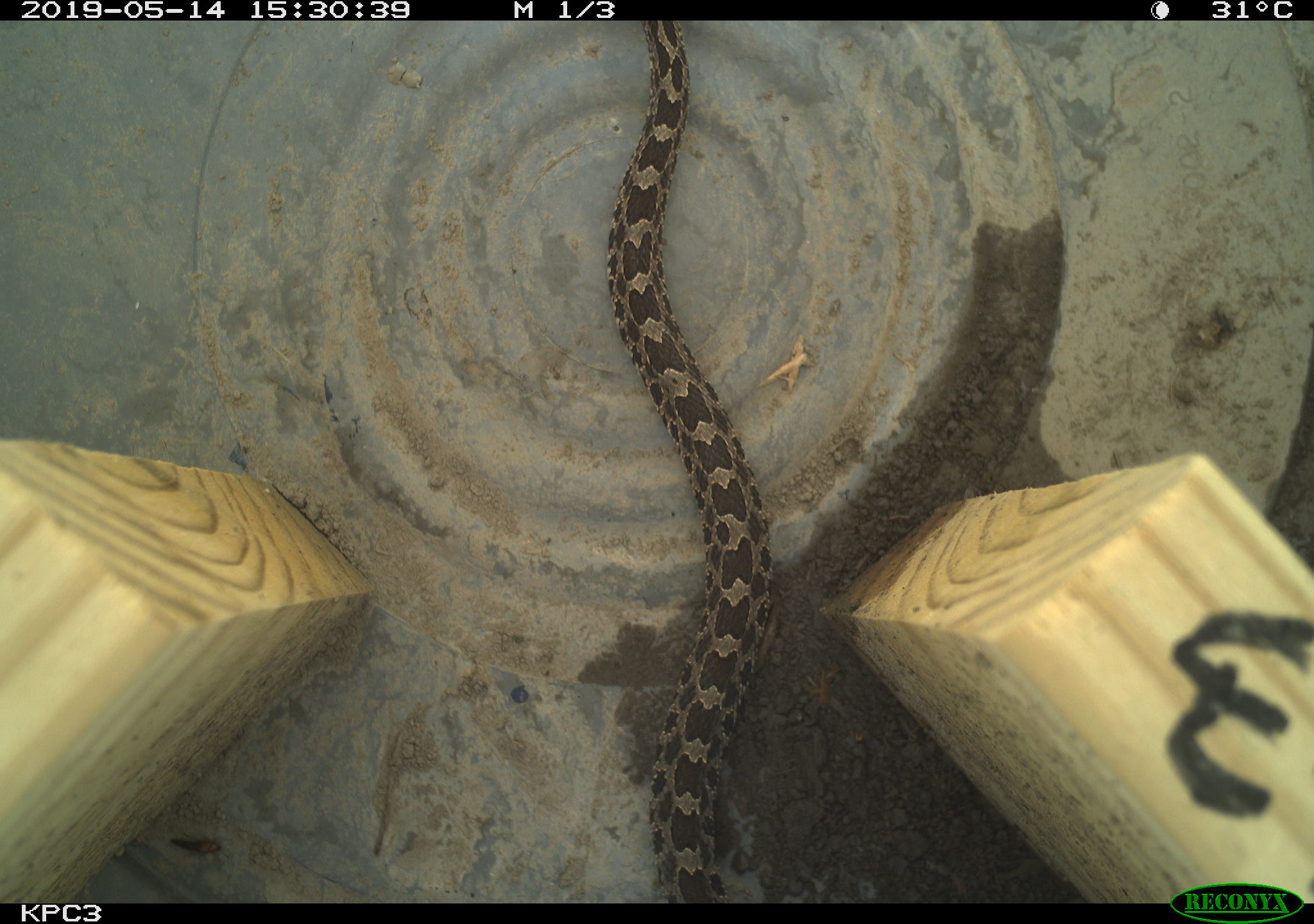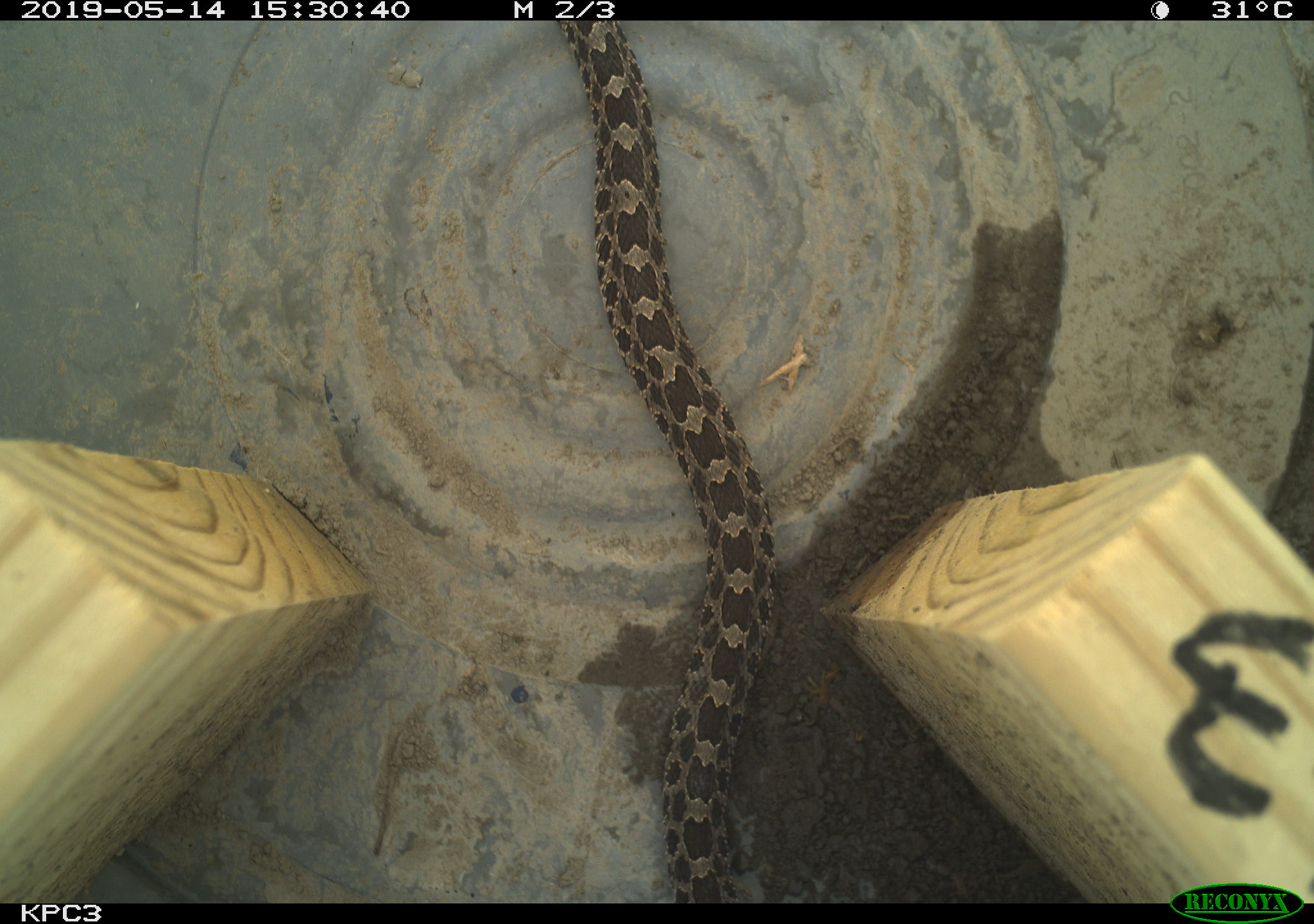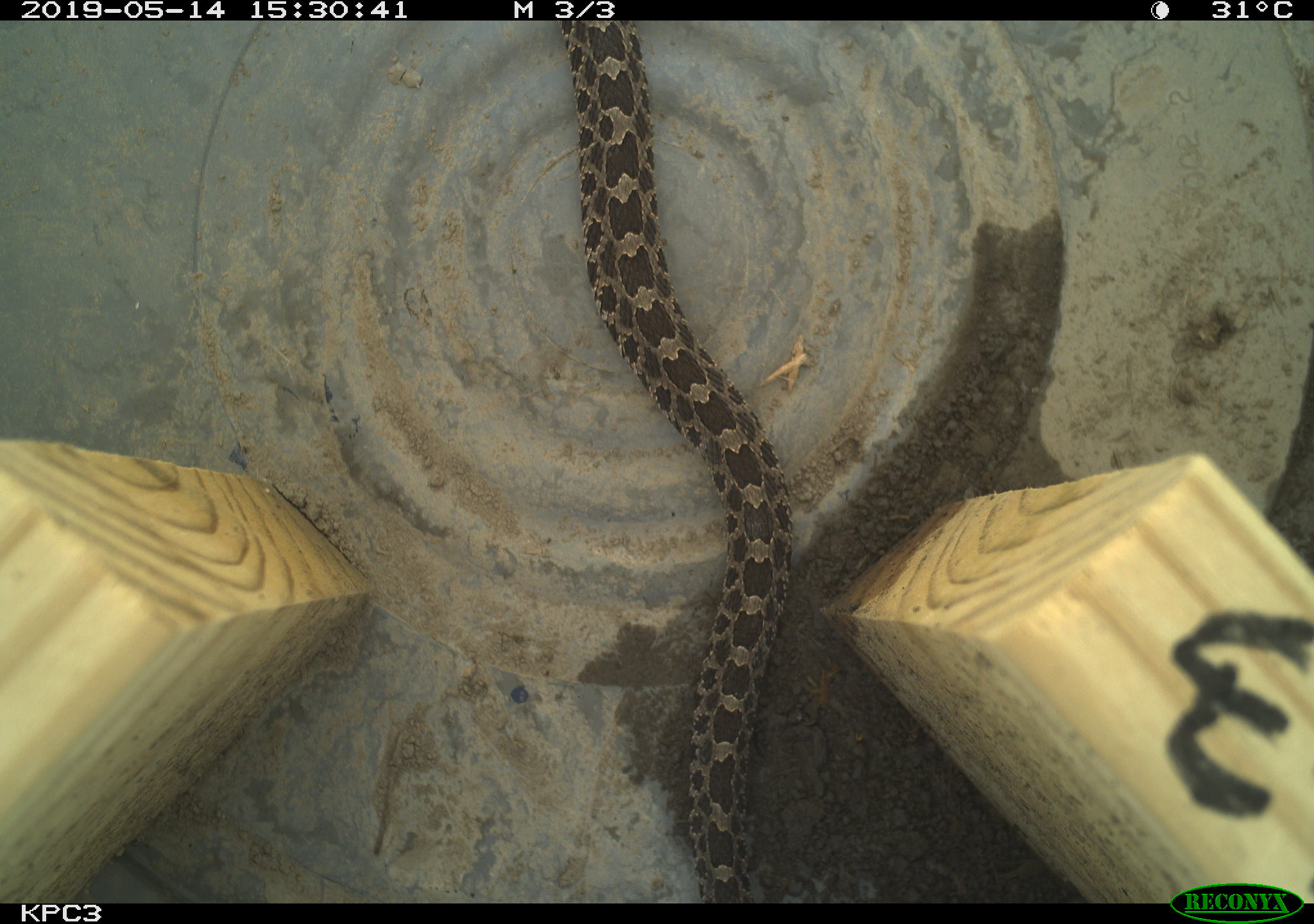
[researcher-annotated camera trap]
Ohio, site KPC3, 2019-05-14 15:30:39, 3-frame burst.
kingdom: Animalia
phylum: Chordata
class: Reptilia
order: Squamata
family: Viperidae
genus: Sistrurus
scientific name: Sistrurus catenatus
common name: eastern massasauga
Eastern massasauga (Sistrurus catenatus).